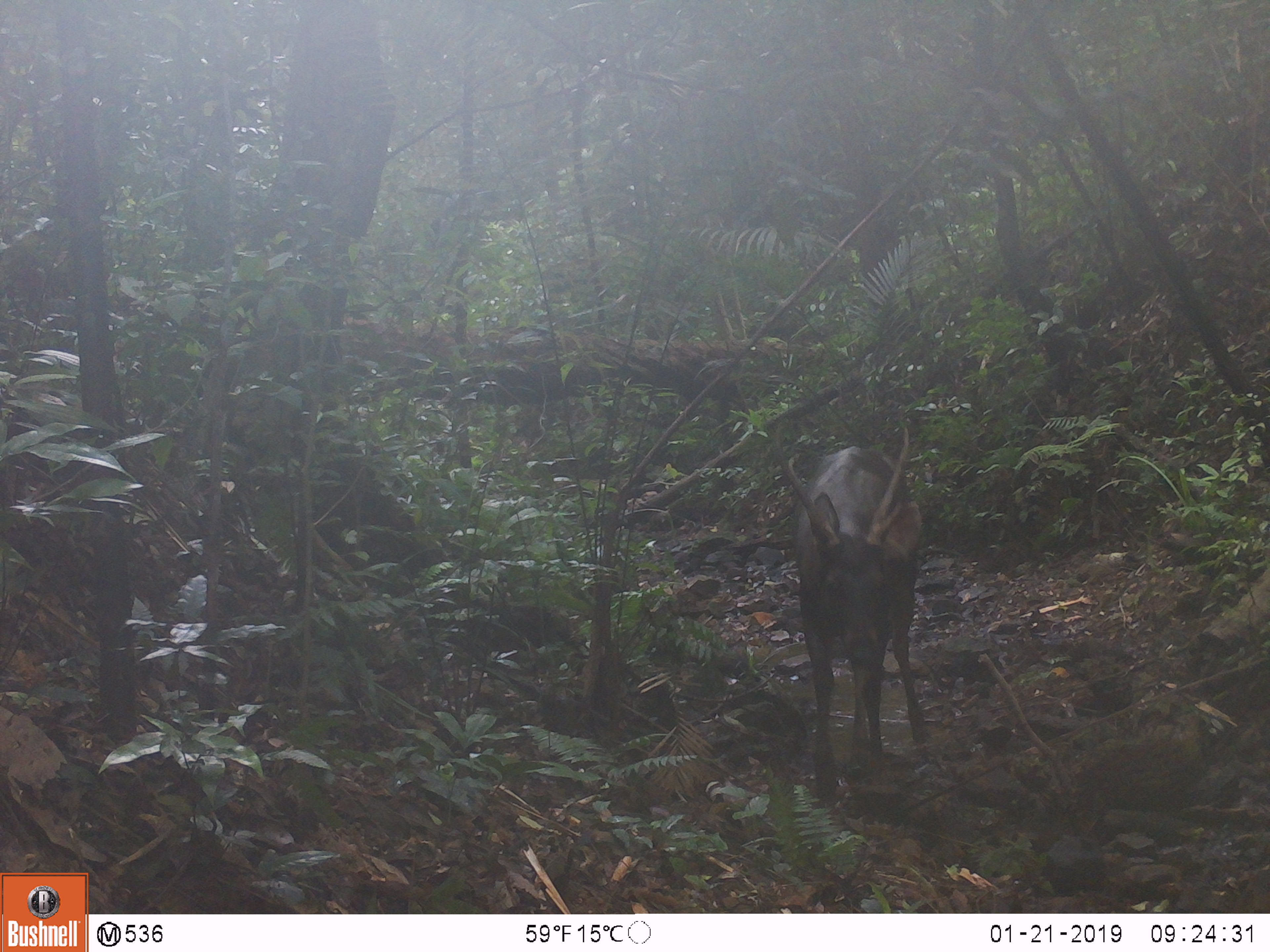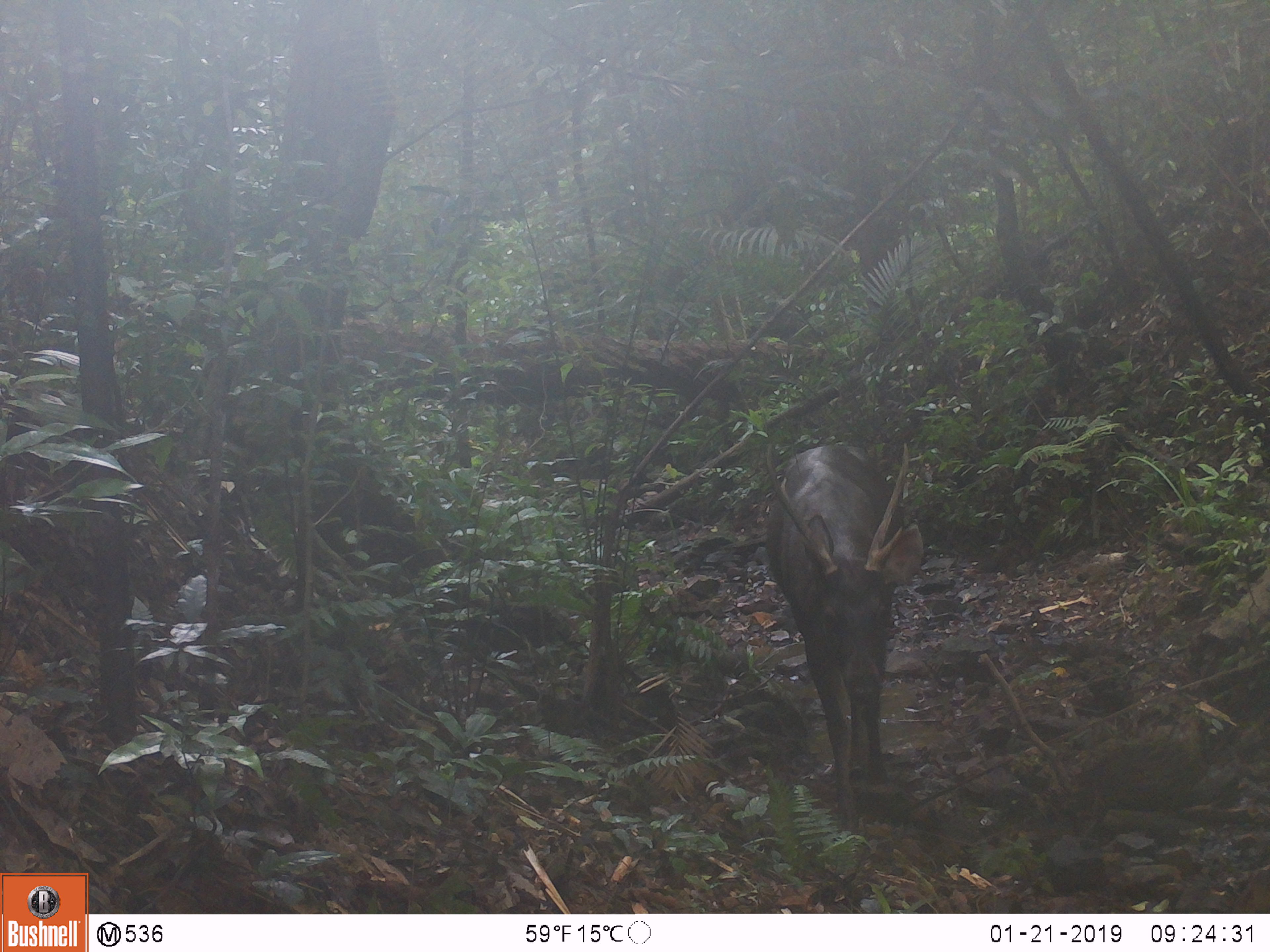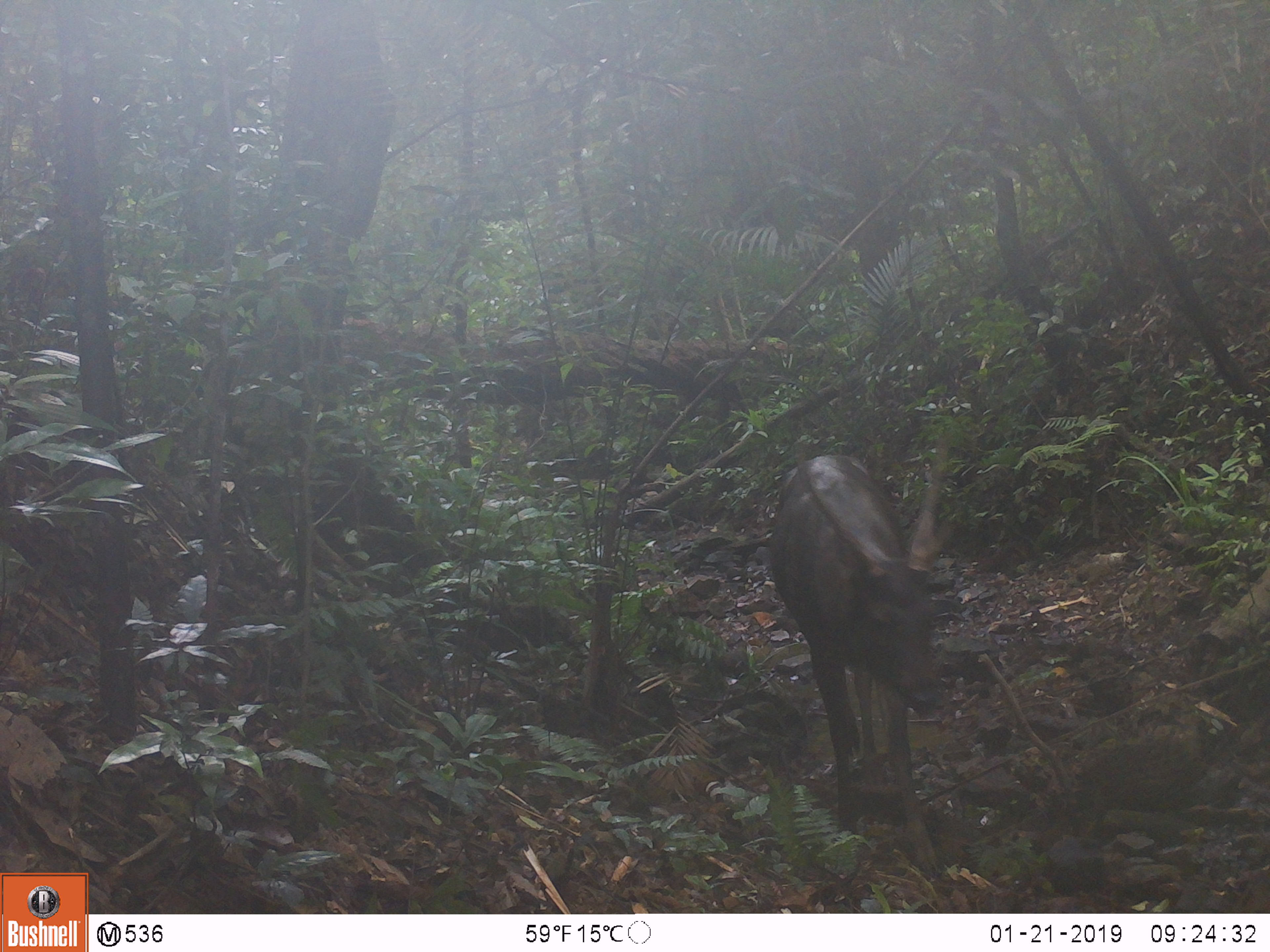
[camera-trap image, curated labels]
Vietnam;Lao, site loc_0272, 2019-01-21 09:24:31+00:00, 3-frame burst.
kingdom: Animalia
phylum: Chordata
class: Mammalia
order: Artiodactyla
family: Cervidae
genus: Rusa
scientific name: Rusa unicolor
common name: sambar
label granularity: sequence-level